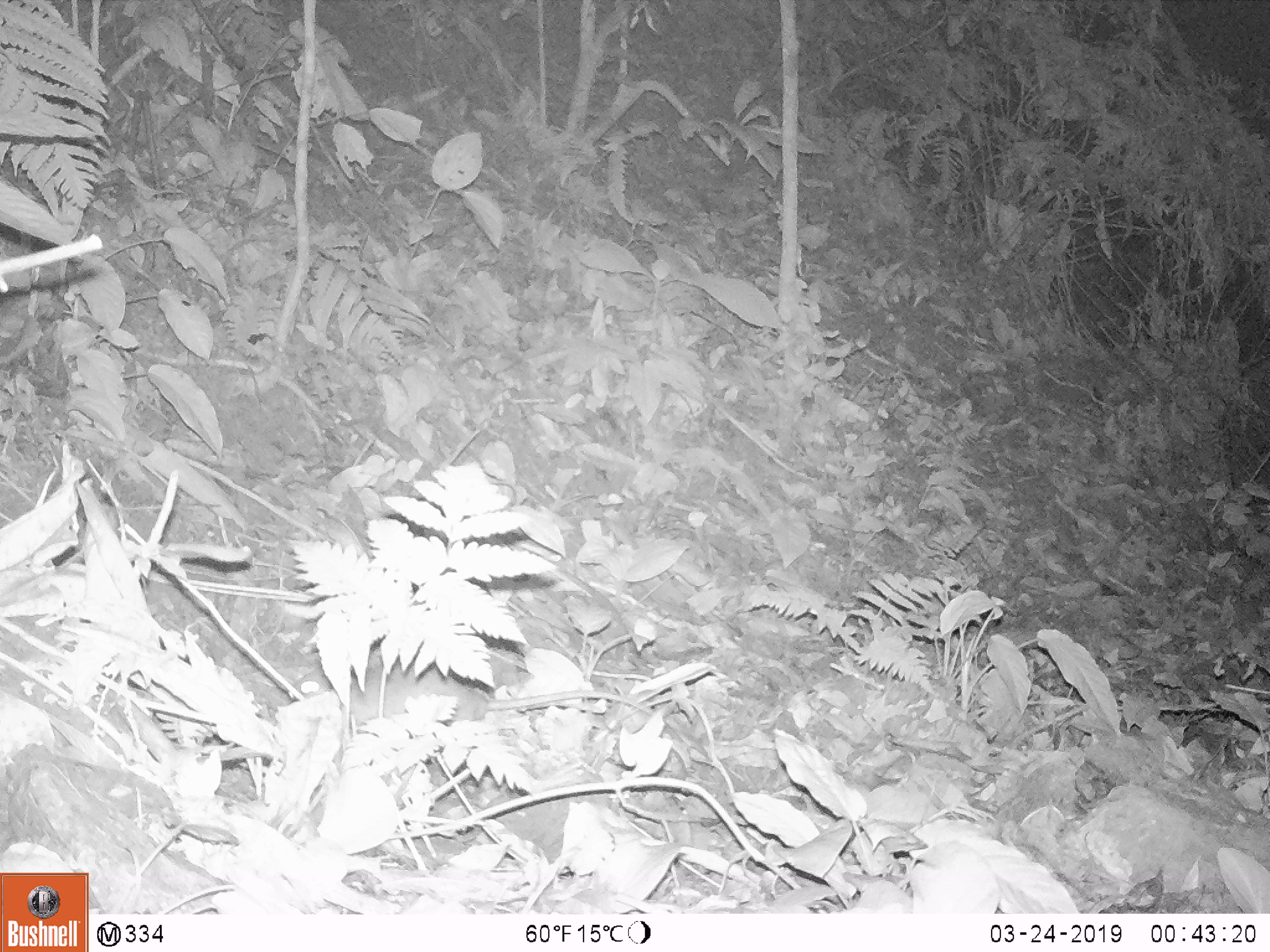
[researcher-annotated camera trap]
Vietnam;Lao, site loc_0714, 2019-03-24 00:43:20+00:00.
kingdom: Animalia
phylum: Chordata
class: Mammalia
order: Rodentia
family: Muridae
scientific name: Muridae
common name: old-world mice and rats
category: unidentified murid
Unidentified murid (old-world mice and rats) (Muridae). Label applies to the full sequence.